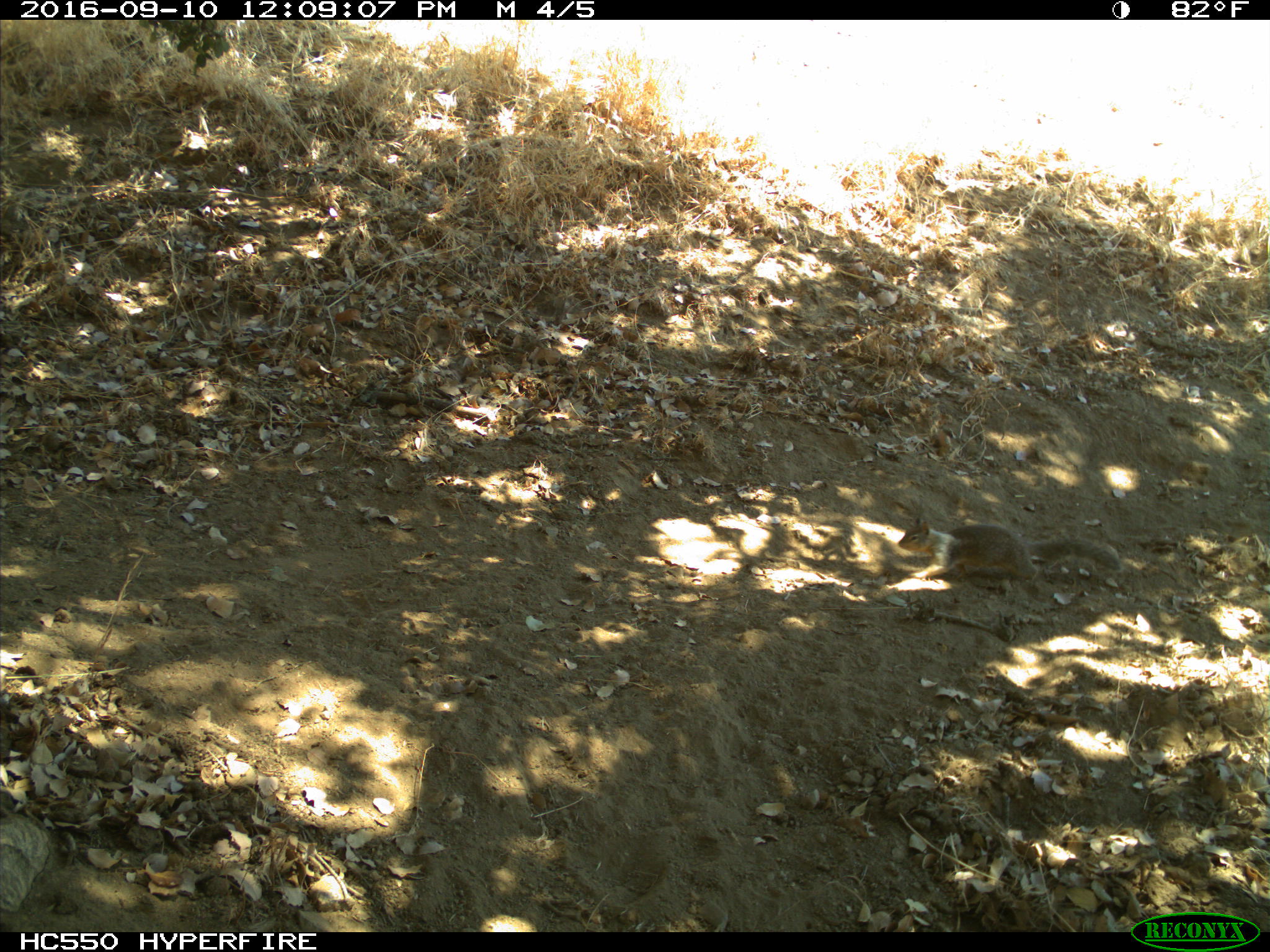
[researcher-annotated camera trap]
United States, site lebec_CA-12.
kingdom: Animalia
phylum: Chordata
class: Mammalia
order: Rodentia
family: Sciuridae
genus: Otospermophilus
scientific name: Otospermophilus beecheyi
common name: california ground squirrel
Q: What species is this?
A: Otospermophilus beecheyi (california ground squirrel).